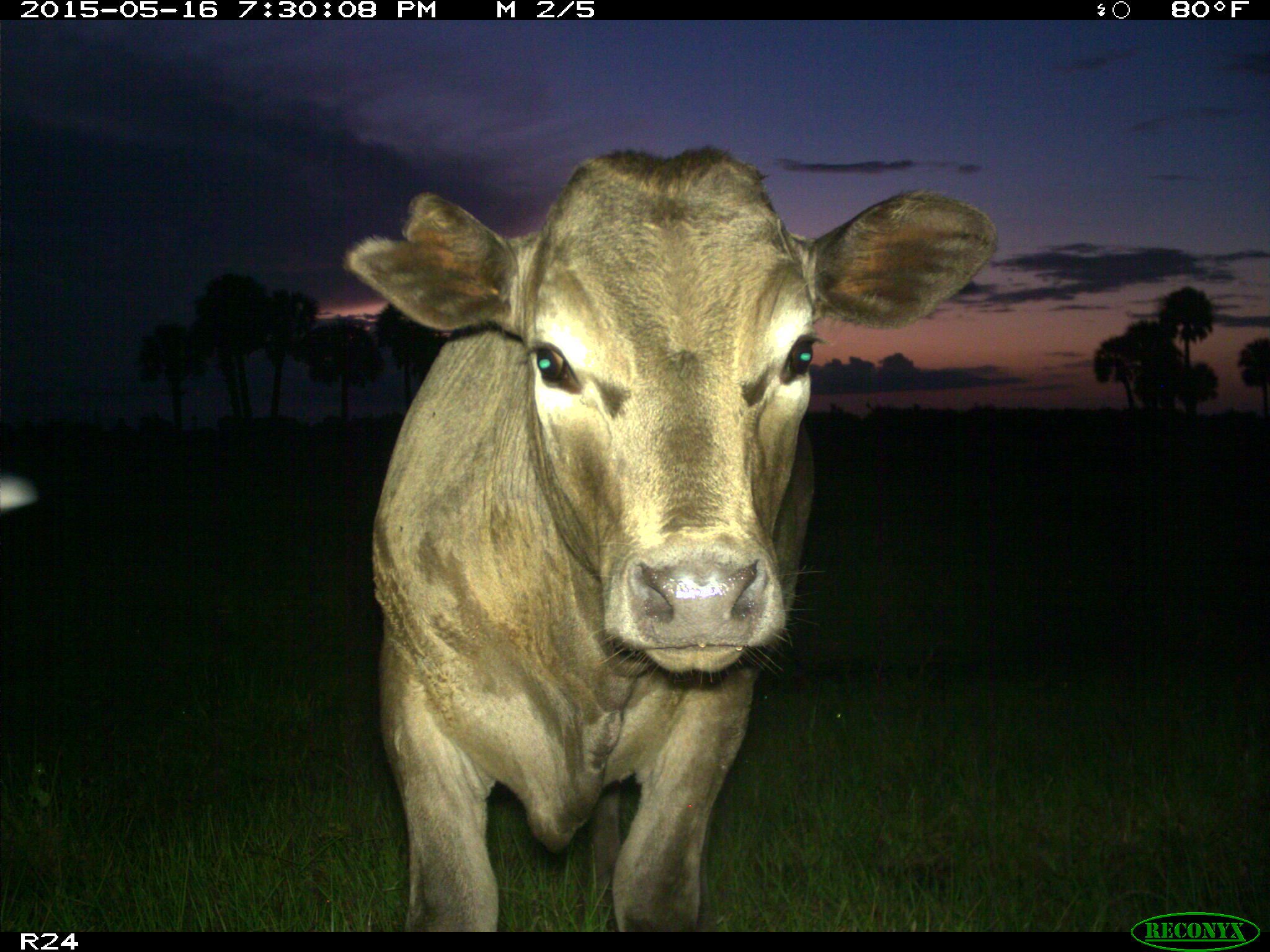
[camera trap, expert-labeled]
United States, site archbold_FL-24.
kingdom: Animalia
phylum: Chordata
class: Mammalia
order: Artiodactyla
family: Bovidae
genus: Bos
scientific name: Bos taurus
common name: domestic cow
Bos taurus (domestic cow).